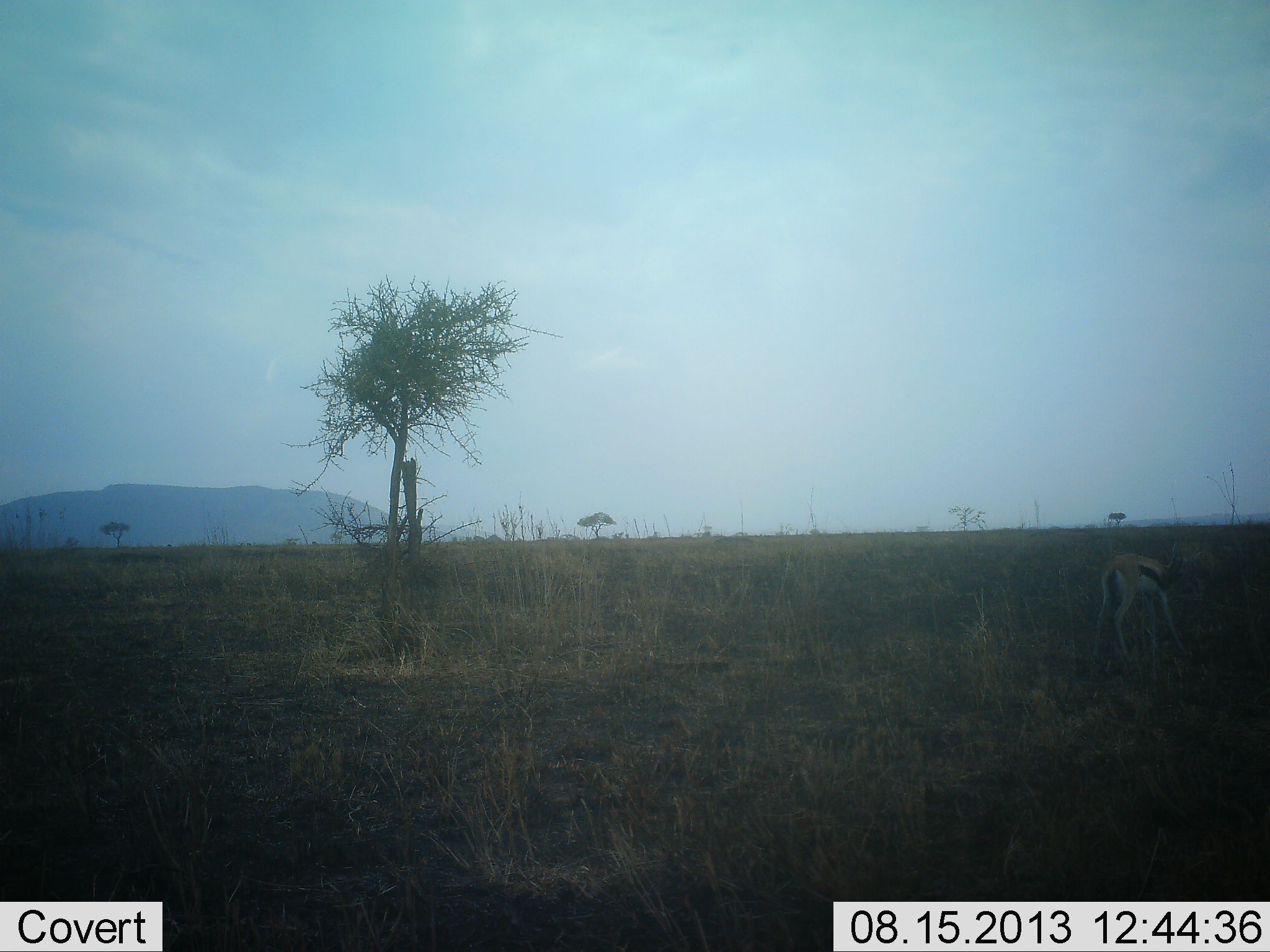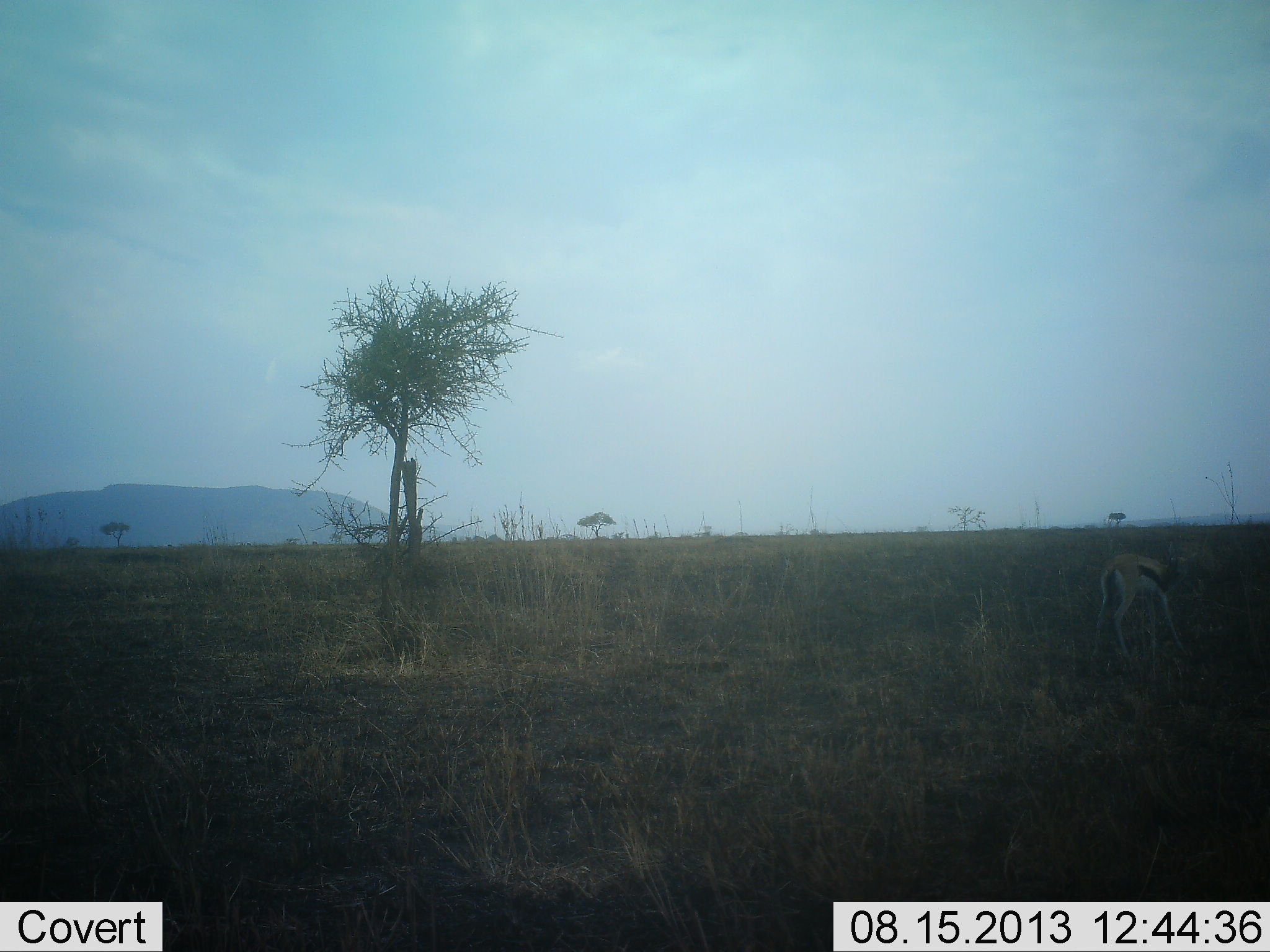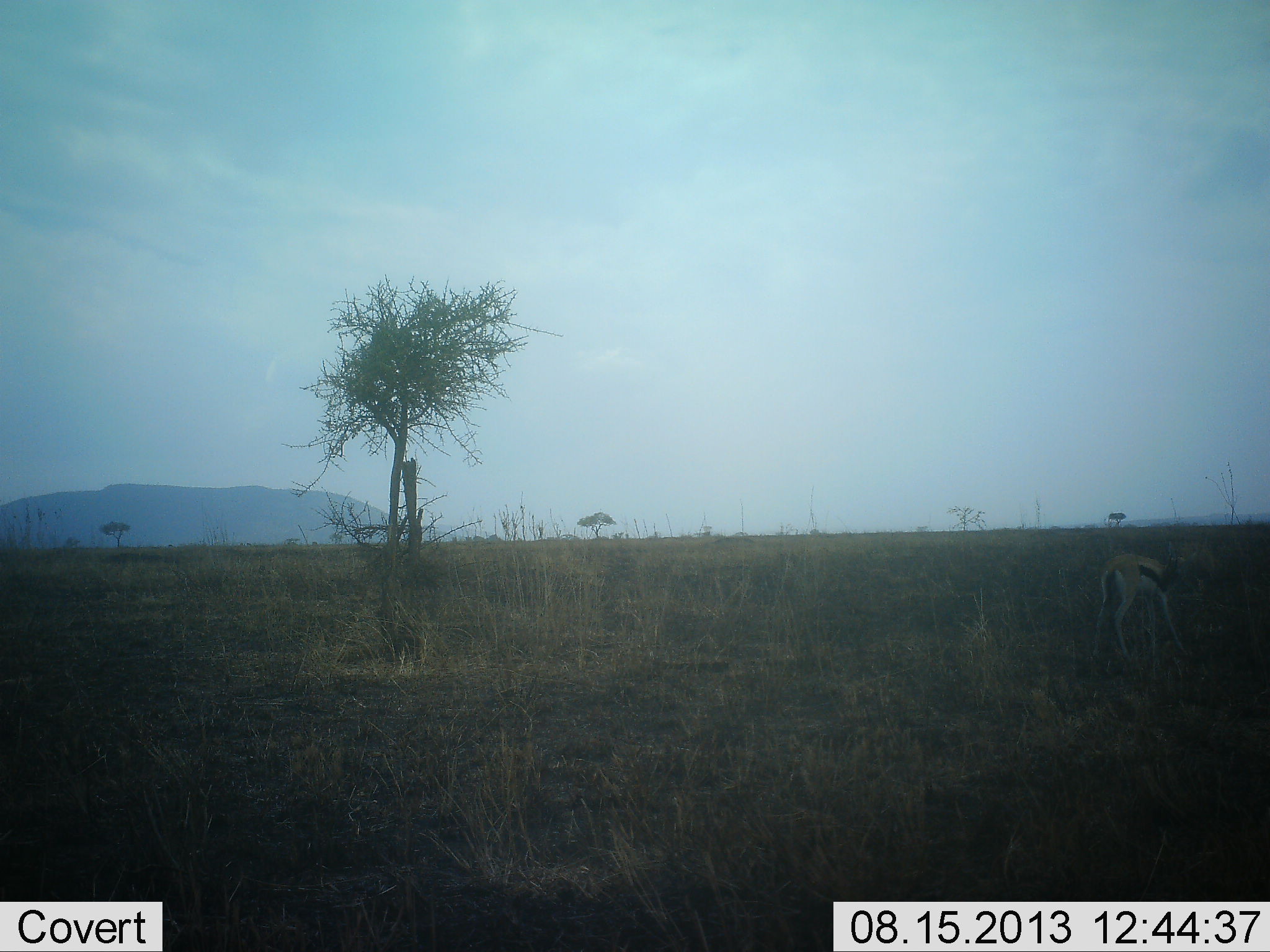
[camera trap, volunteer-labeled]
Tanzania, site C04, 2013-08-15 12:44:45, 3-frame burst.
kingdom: Animalia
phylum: Chordata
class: Mammalia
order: Artiodactyla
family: Bovidae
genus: Eudorcas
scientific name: Eudorcas thomsonii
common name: thomson's gazelle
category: gazellethomsons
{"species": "gazellethomsons (thomson's gazelle) (Eudorcas thomsonii)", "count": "1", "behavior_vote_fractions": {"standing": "59%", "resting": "0%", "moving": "0%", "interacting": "0%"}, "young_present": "0%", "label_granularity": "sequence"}